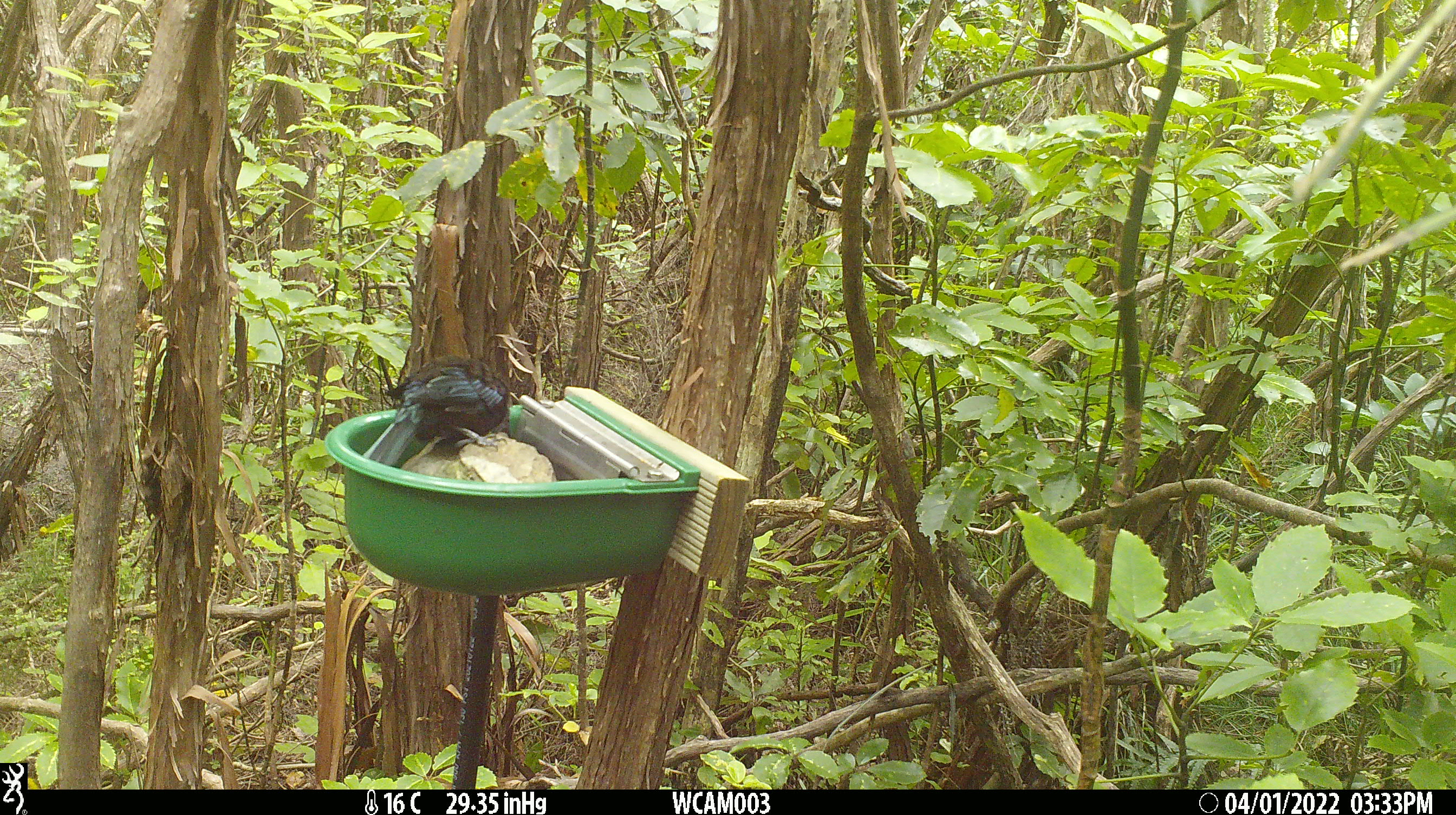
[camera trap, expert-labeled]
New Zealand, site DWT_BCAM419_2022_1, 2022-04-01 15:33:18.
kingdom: Animalia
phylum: Chordata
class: Aves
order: Passeriformes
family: Meliphagidae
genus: Prosthemadera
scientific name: Prosthemadera novaeseelandiae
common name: tui